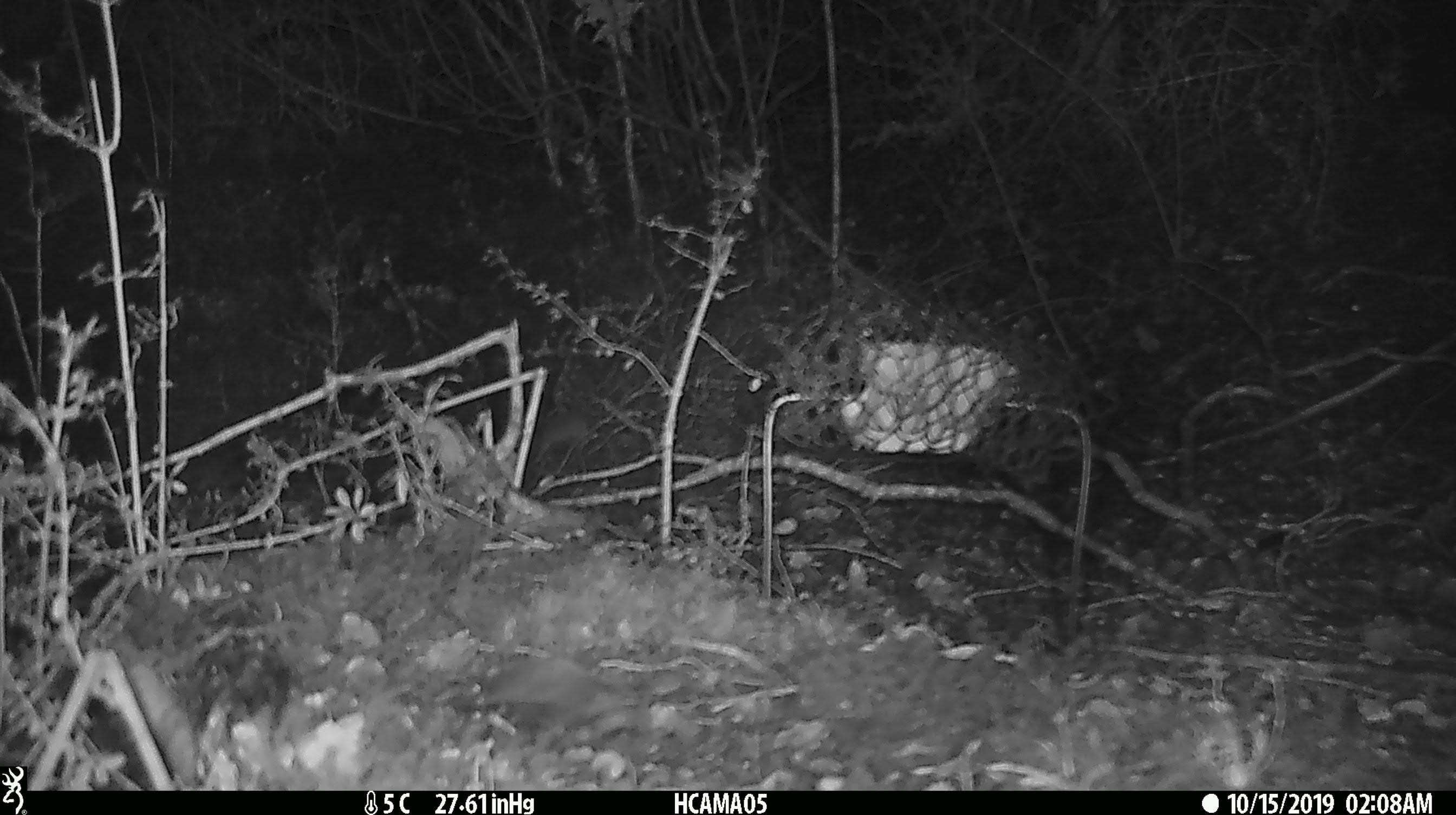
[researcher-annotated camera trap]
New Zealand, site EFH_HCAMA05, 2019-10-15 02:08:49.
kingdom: Animalia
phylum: Chordata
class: Mammalia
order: Rodentia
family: Muridae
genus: Mus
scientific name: Mus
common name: mouse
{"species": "mouse (Mus)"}